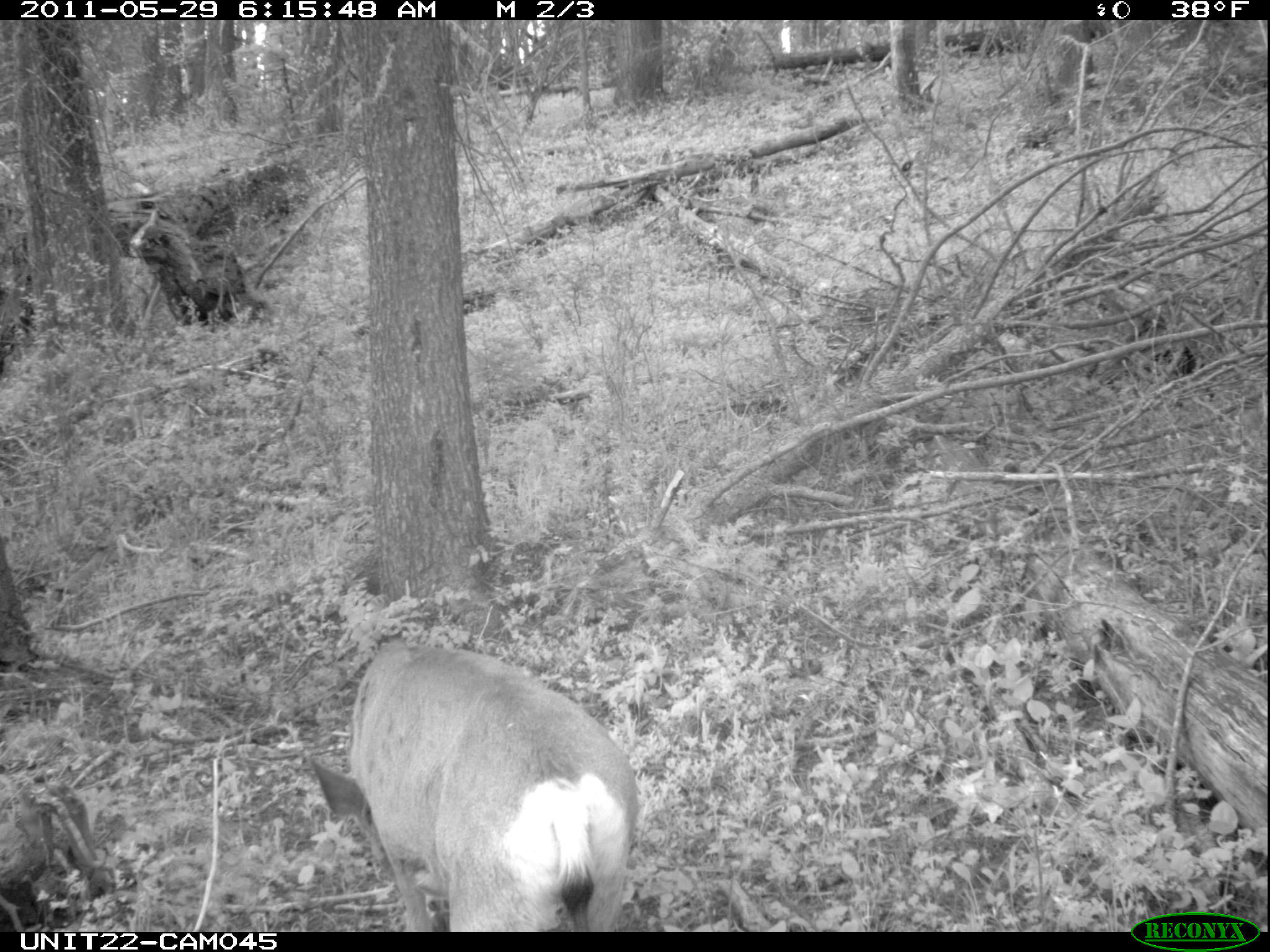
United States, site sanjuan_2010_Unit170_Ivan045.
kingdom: Animalia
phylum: Chordata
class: Mammalia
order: Artiodactyla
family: Cervidae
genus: Odocoileus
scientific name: Odocoileus hemionus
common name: mule deer